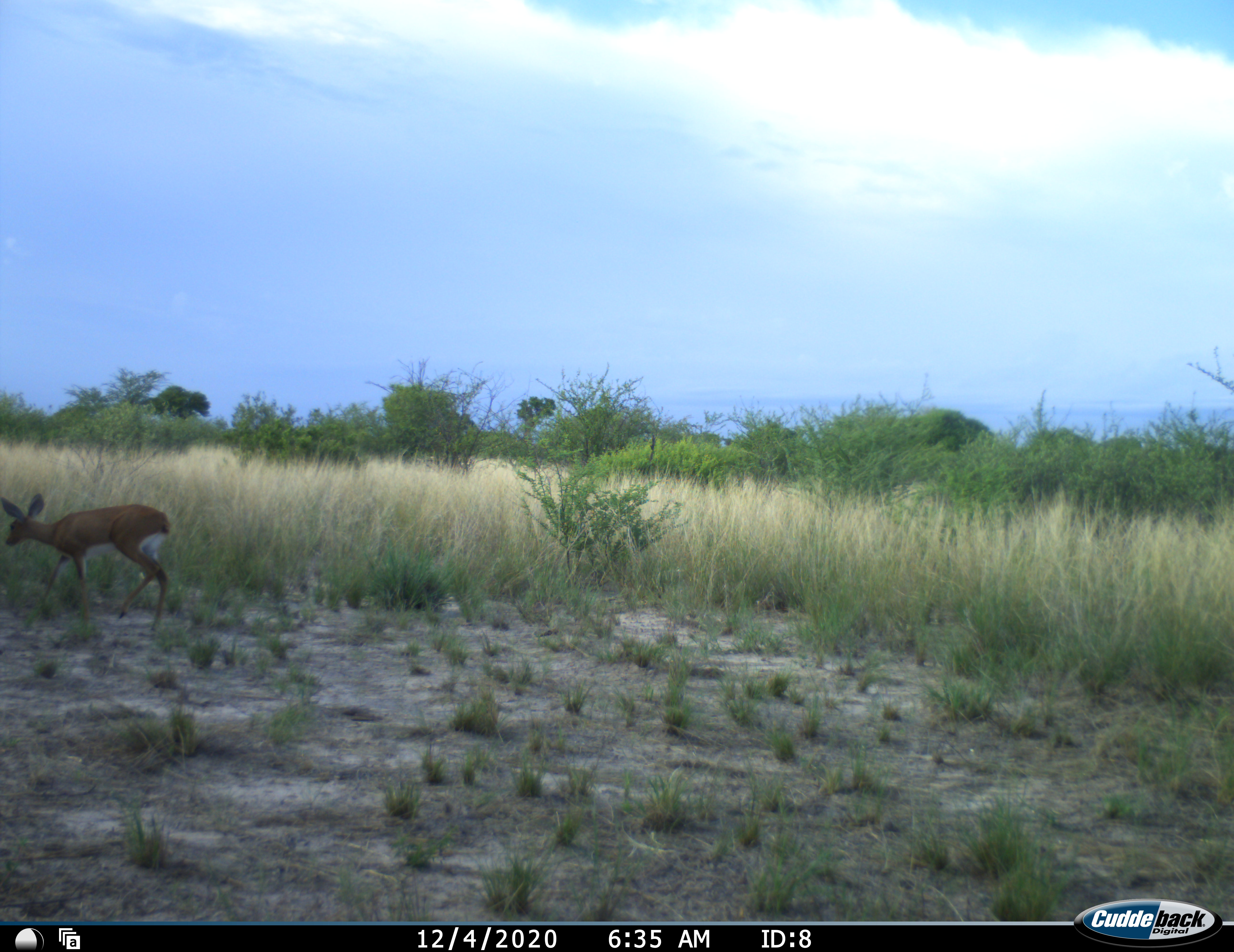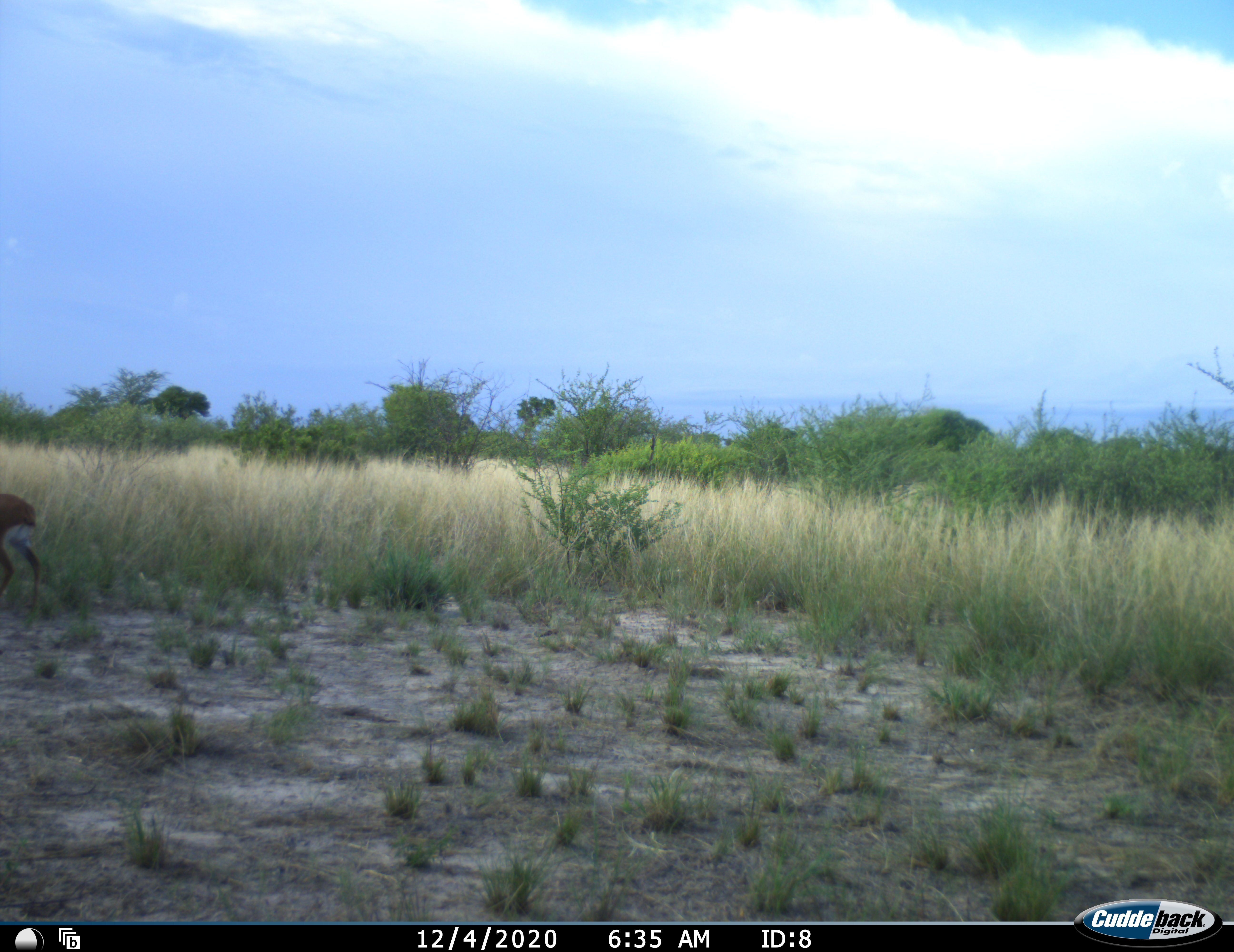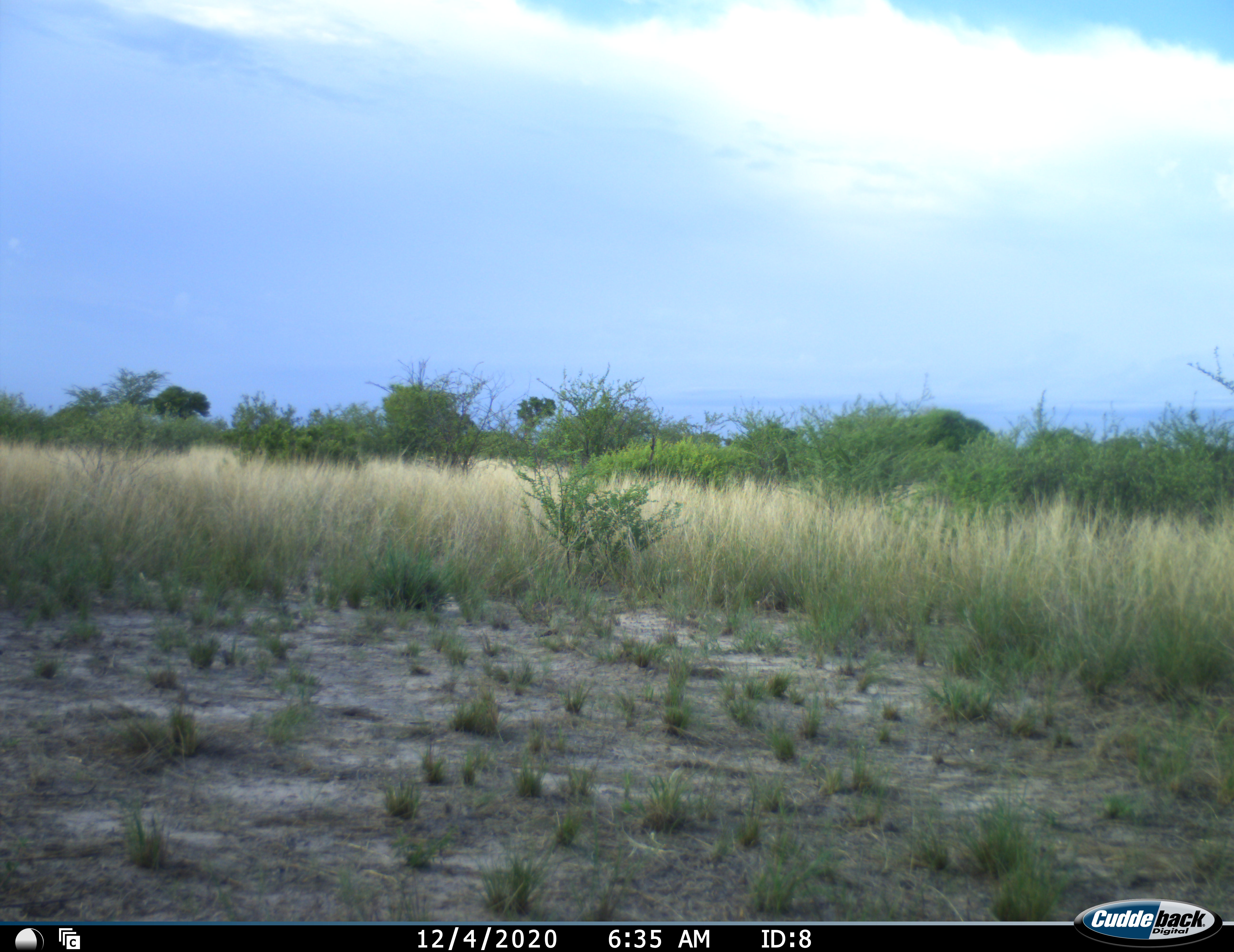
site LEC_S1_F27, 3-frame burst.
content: unidentified animal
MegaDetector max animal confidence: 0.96